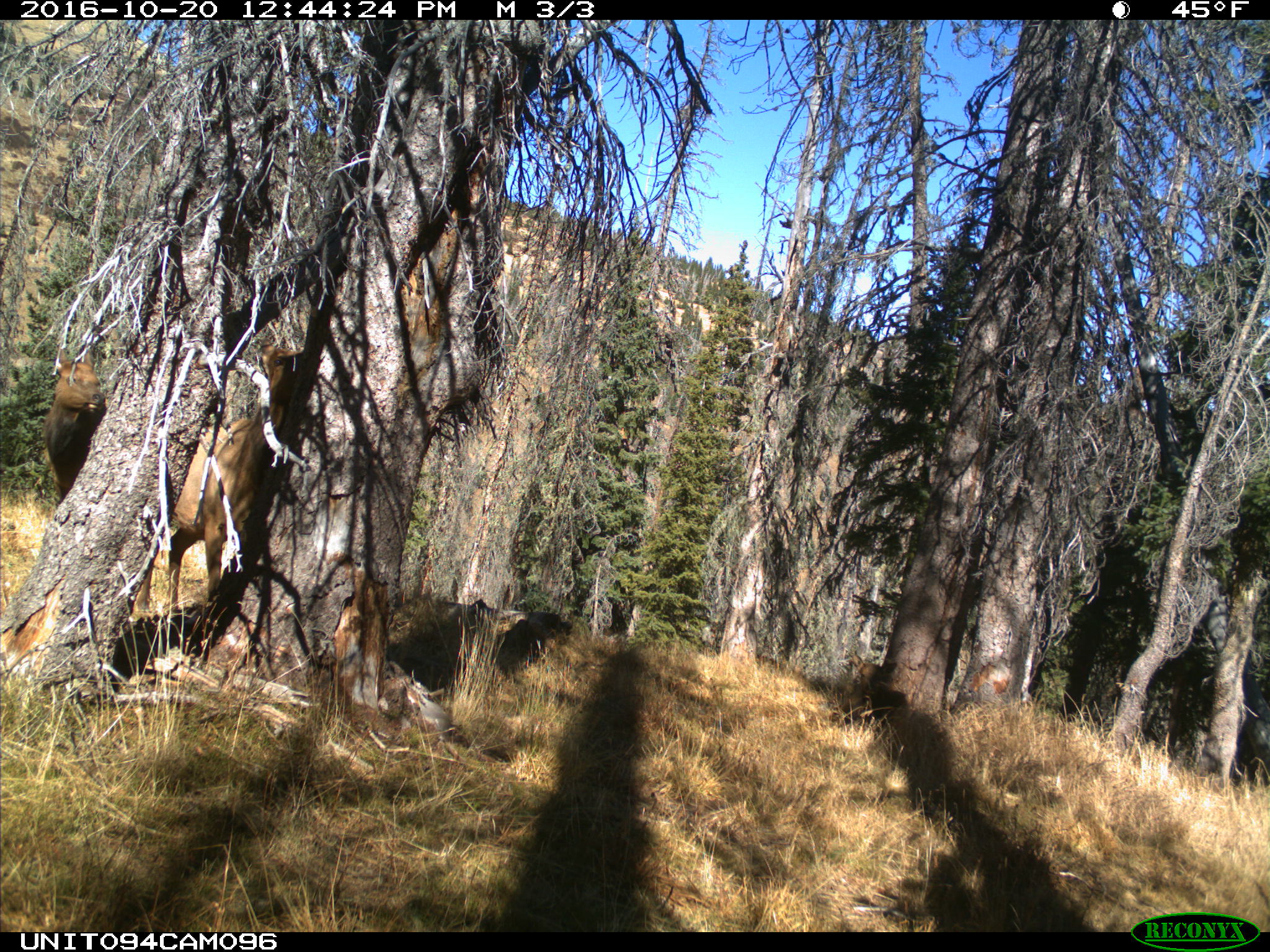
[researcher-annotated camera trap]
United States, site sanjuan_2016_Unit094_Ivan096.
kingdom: Animalia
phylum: Chordata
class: Mammalia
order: Artiodactyla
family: Cervidae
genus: Cervus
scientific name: Cervus elaphus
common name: red deer